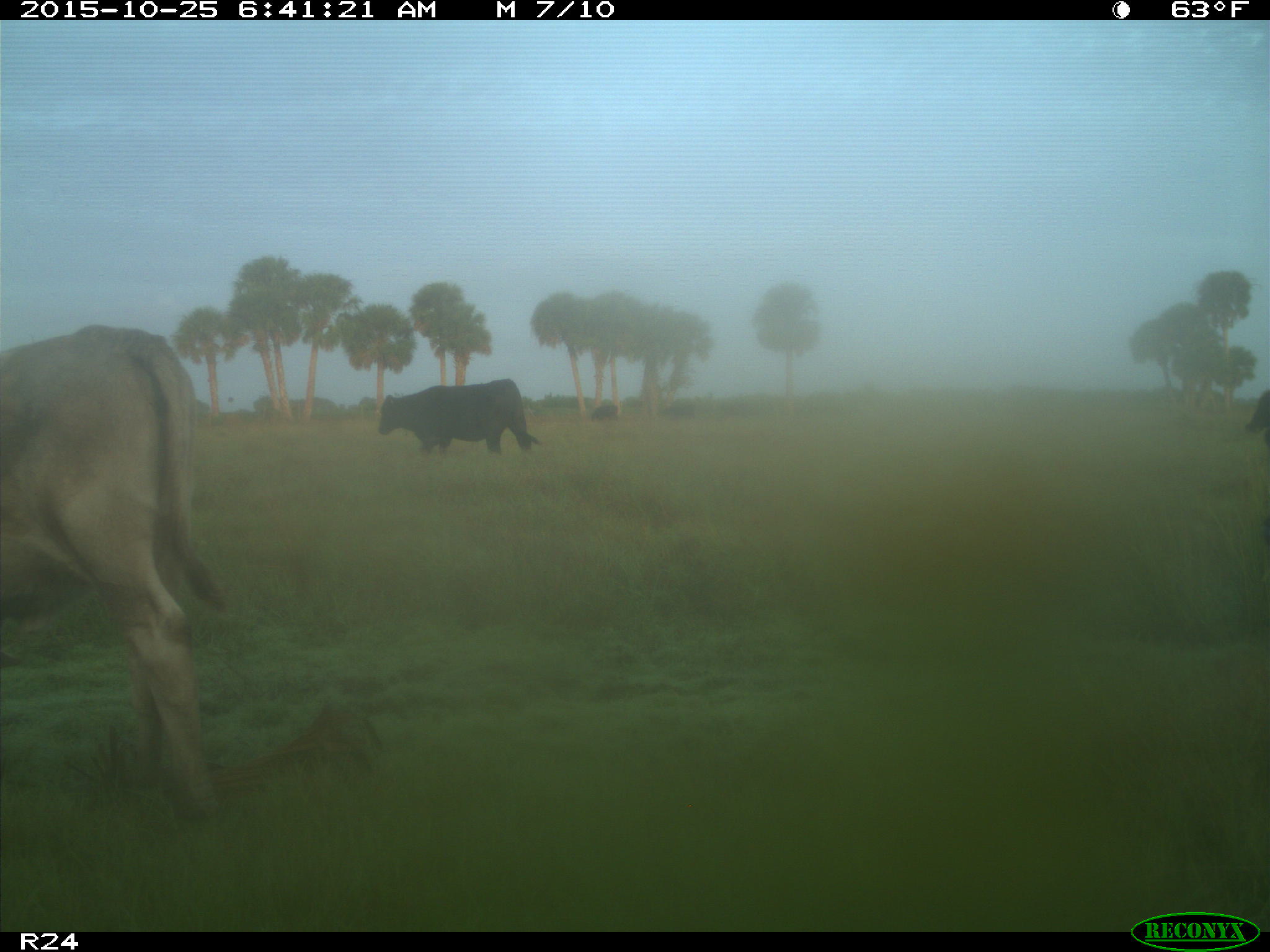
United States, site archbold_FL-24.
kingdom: Animalia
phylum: Chordata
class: Mammalia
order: Artiodactyla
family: Bovidae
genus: Bos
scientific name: Bos taurus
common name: domestic cow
Bos taurus (domestic cow).